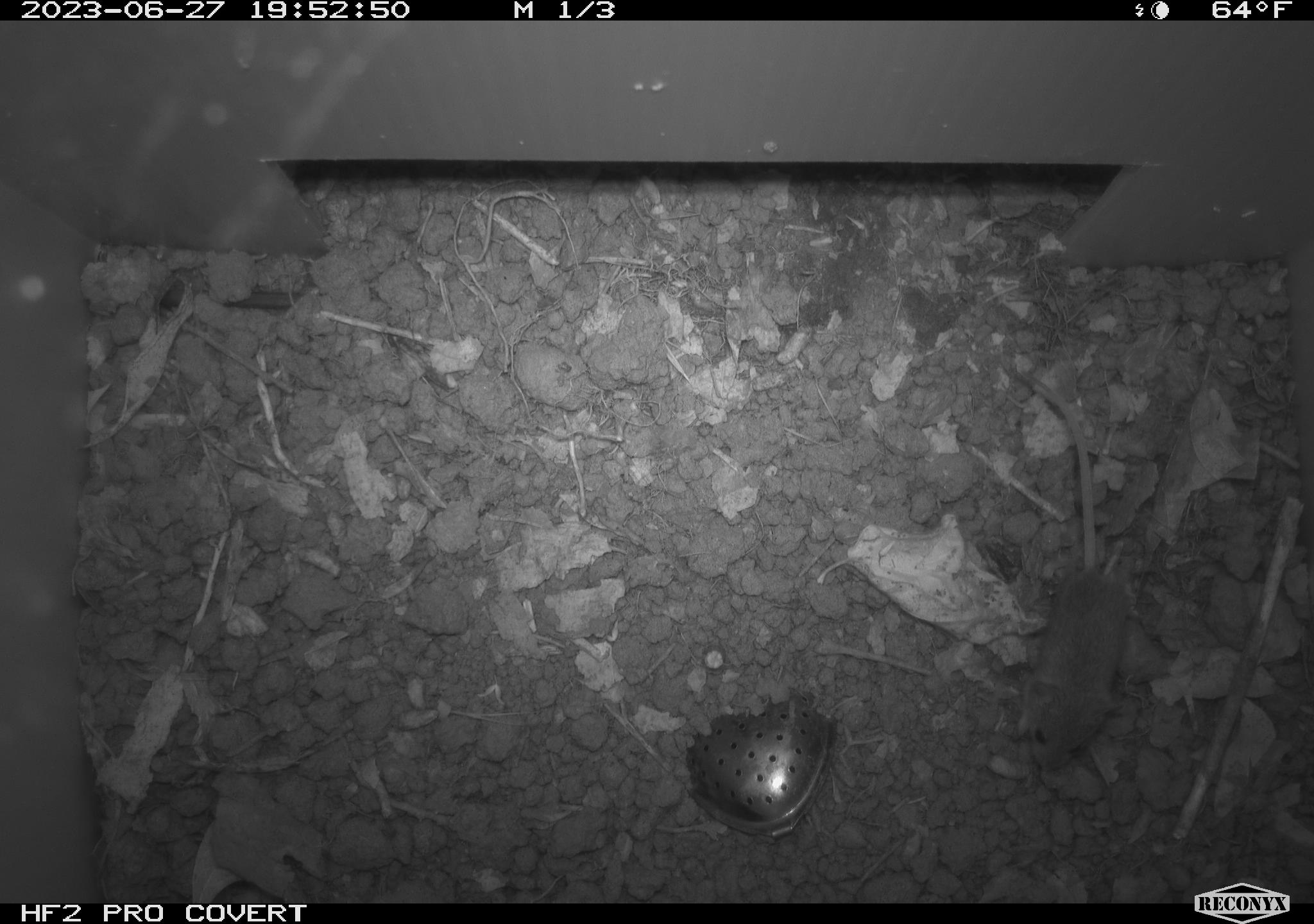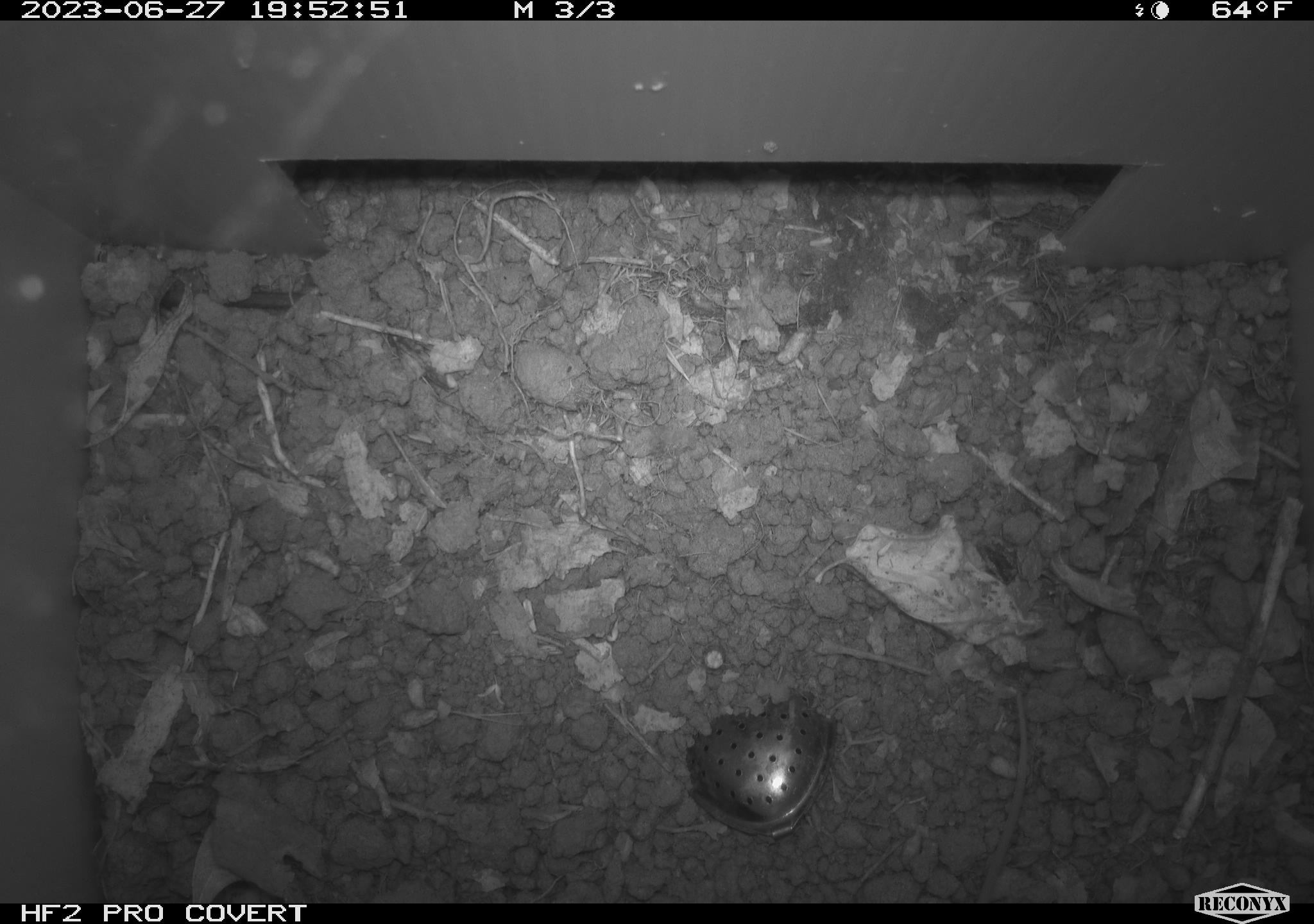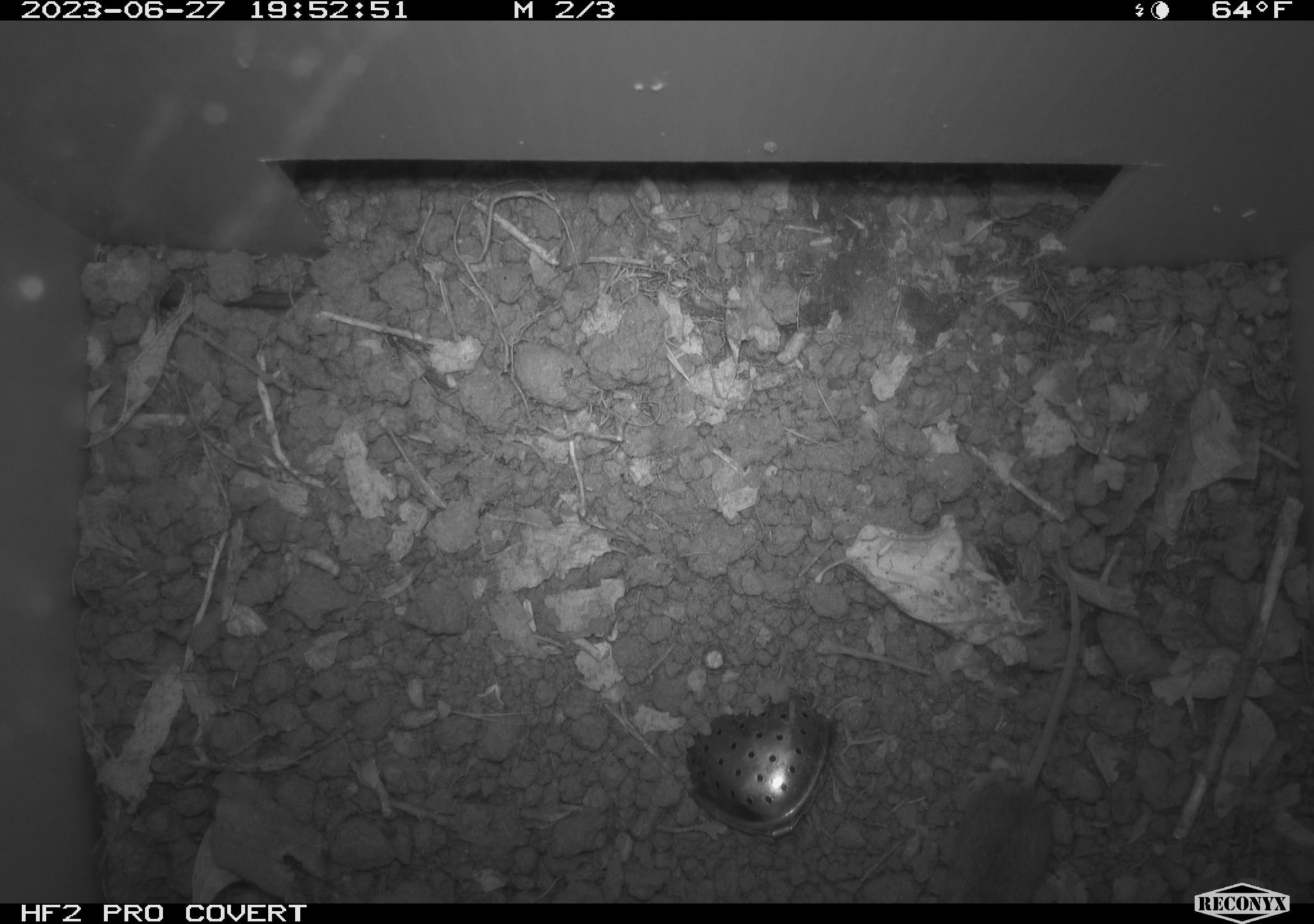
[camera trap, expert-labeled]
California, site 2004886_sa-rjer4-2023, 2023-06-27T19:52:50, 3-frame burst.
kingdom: Animalia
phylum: Chordata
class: Mammalia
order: Rodentia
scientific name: Rodentia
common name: mouse species